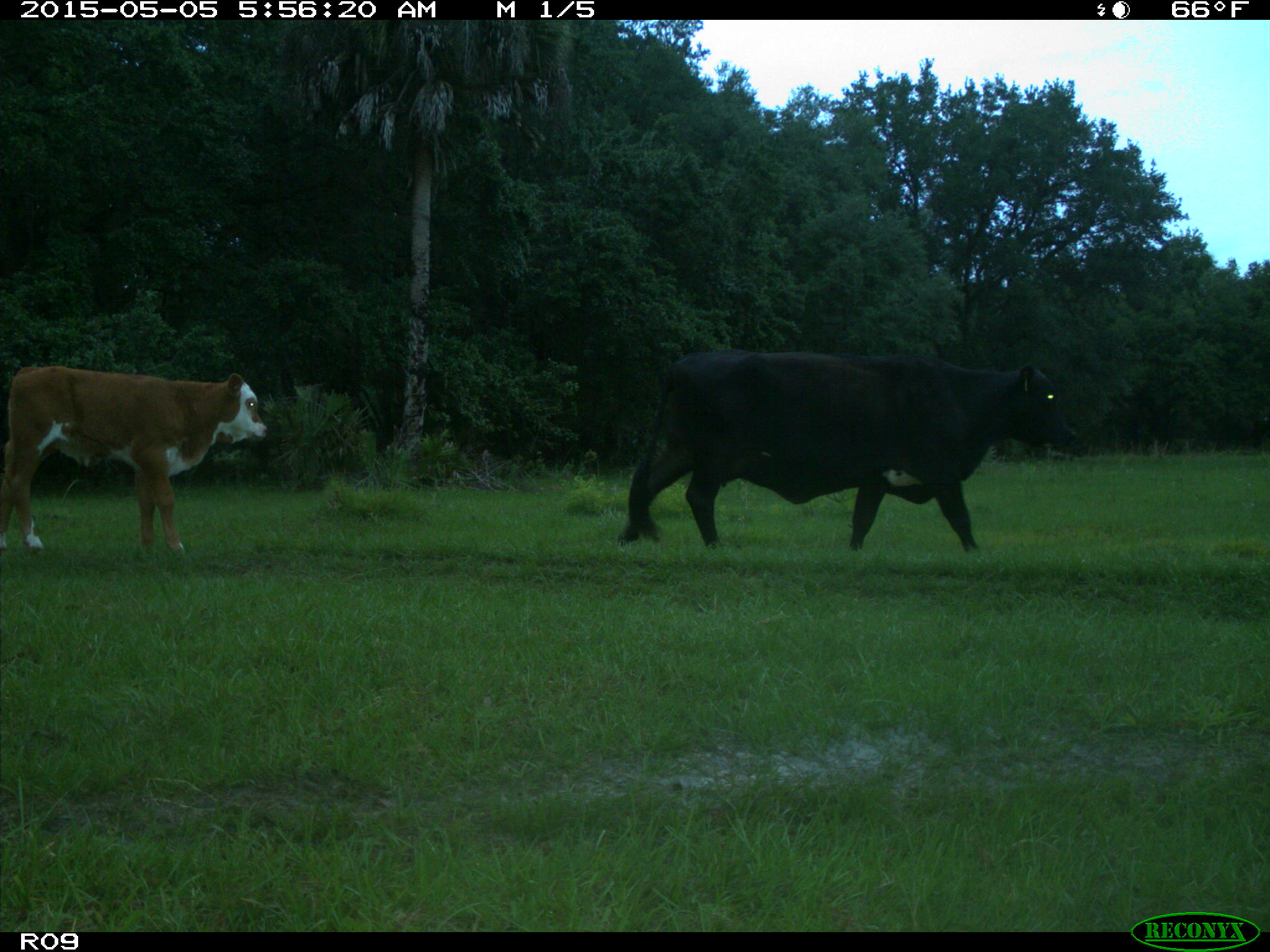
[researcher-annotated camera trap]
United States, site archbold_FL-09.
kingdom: Animalia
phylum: Chordata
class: Mammalia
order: Artiodactyla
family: Bovidae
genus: Bos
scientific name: Bos taurus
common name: domestic cow